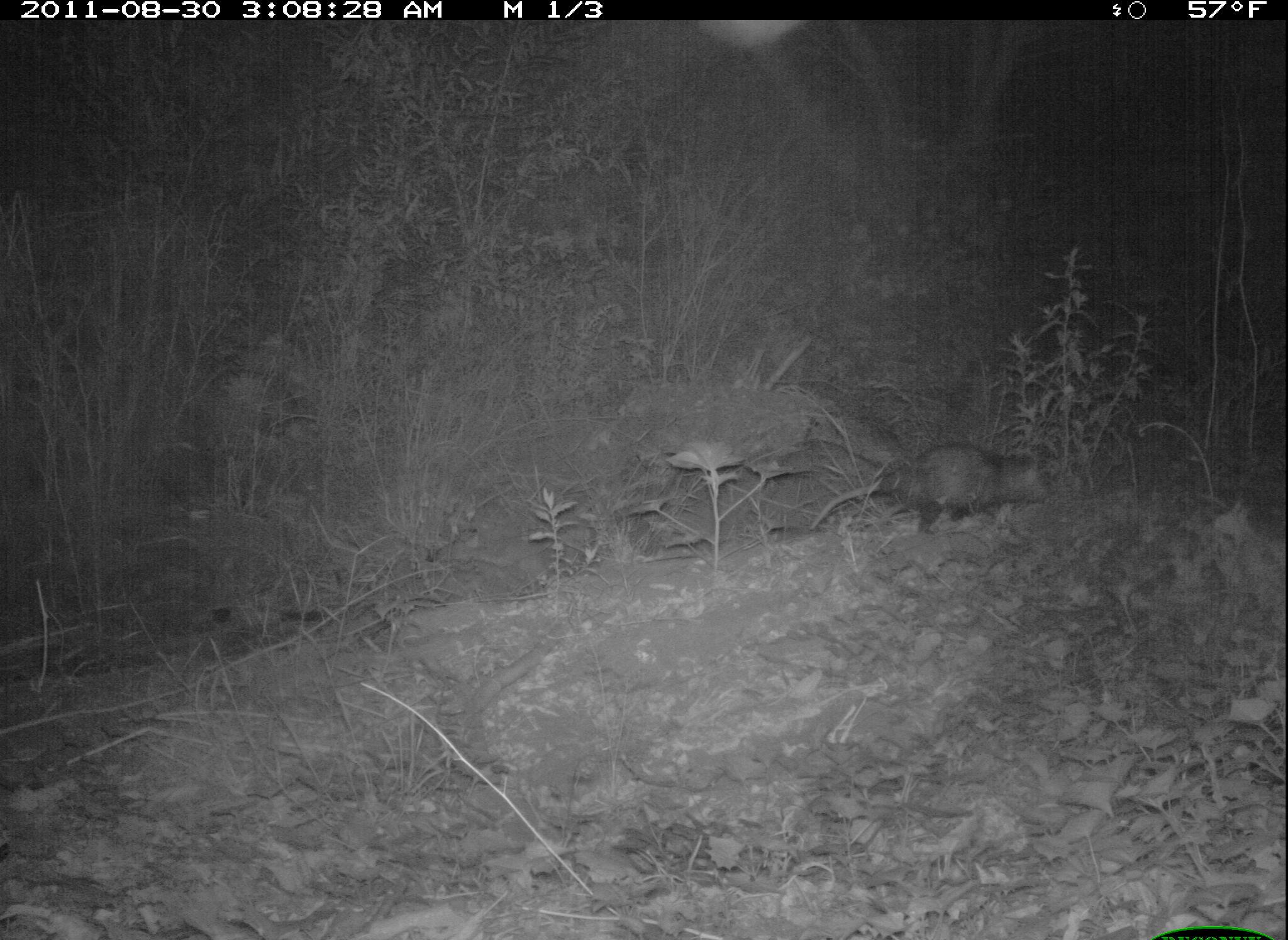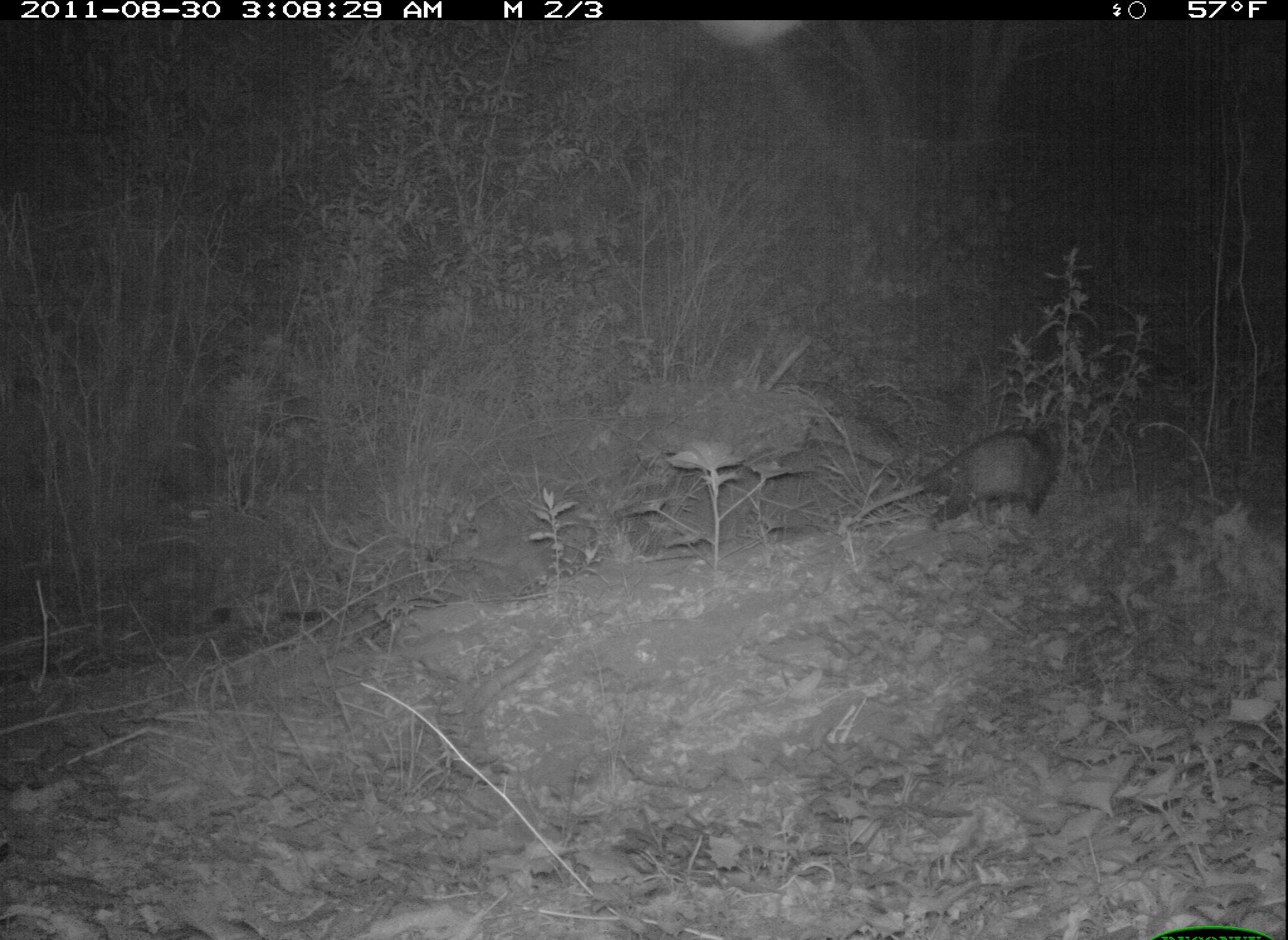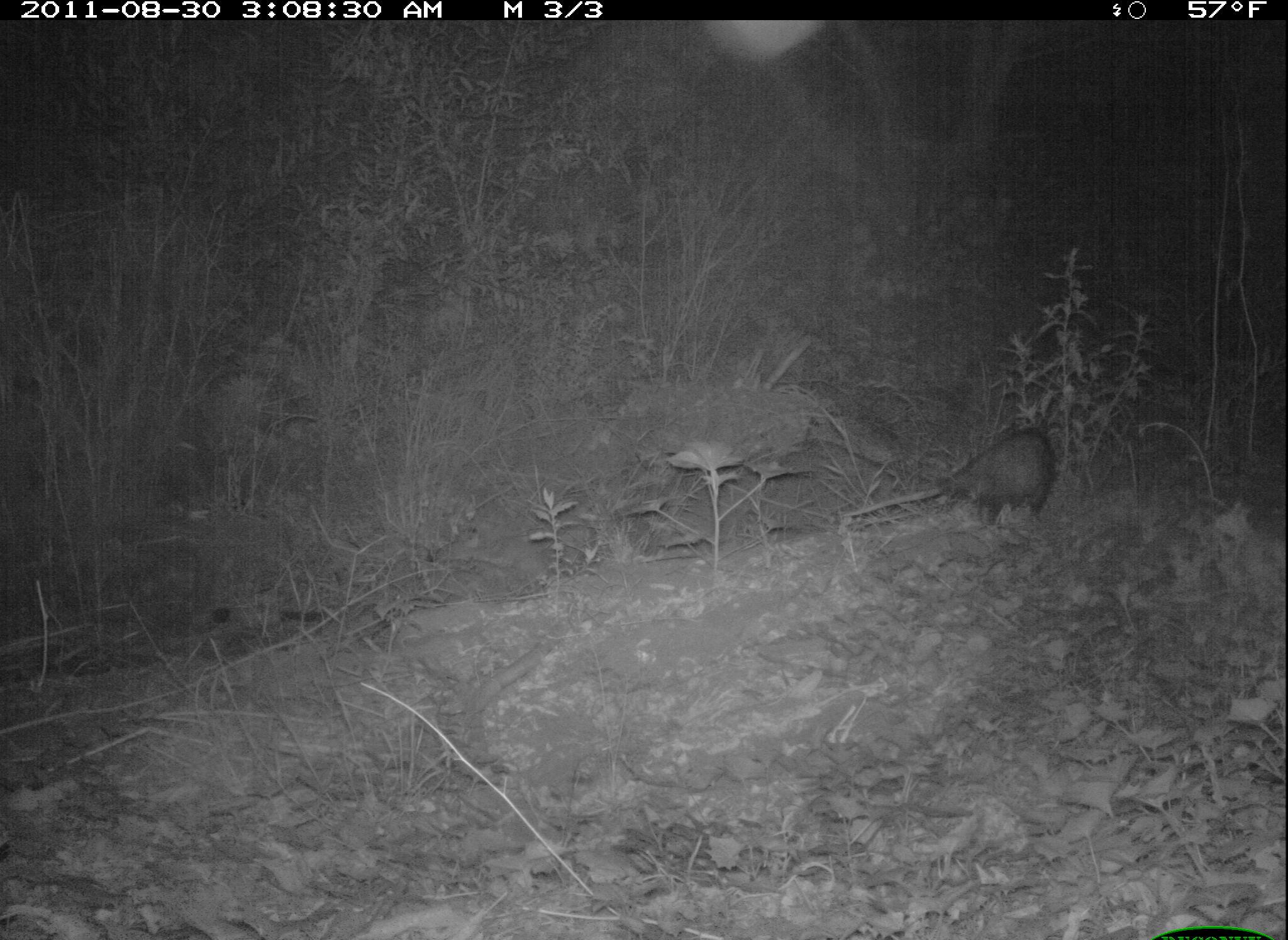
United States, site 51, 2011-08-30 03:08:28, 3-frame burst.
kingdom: Animalia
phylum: Chordata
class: Mammalia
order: Didelphimorphia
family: Didelphidae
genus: Didelphis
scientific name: Didelphis virginiana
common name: virginia opossum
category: opossum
Opossum (virginia opossum) (Didelphis virginiana).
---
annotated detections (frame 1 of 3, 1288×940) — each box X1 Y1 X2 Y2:
opossum: 805 435 1067 548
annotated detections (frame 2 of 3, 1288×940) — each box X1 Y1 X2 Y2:
opossum: 860 417 1069 522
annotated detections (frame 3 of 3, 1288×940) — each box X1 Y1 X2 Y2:
opossum: 929 417 1067 528